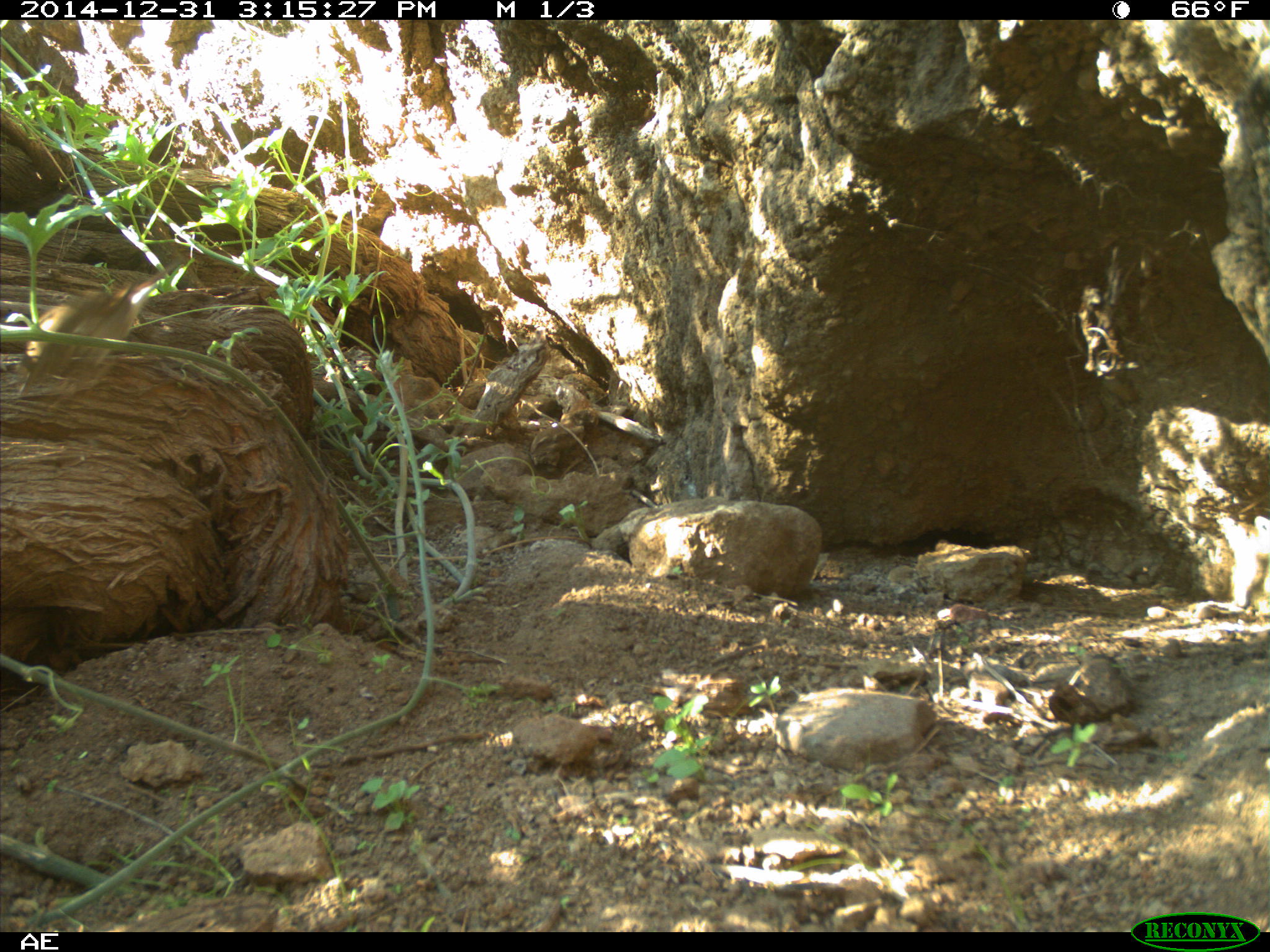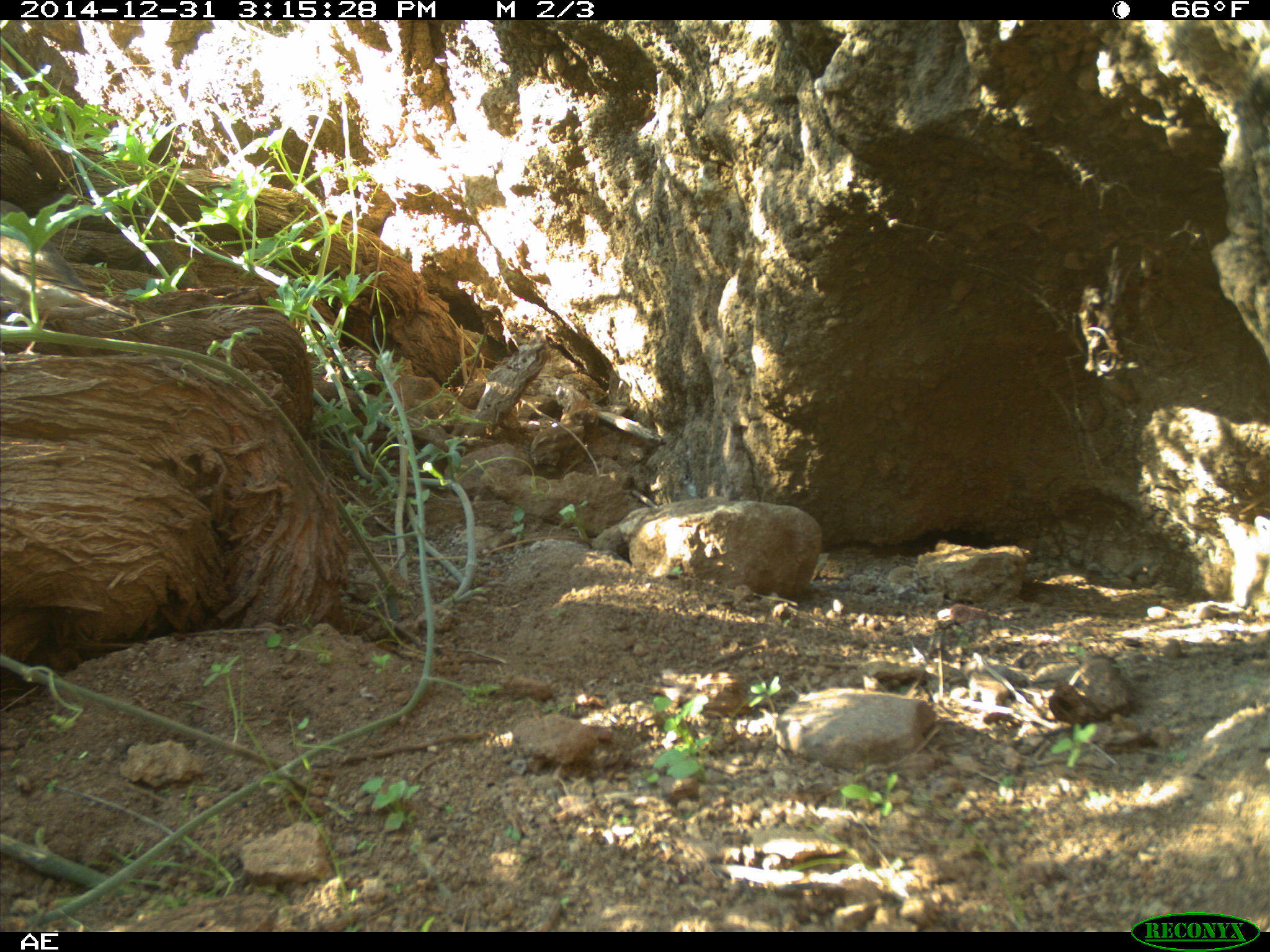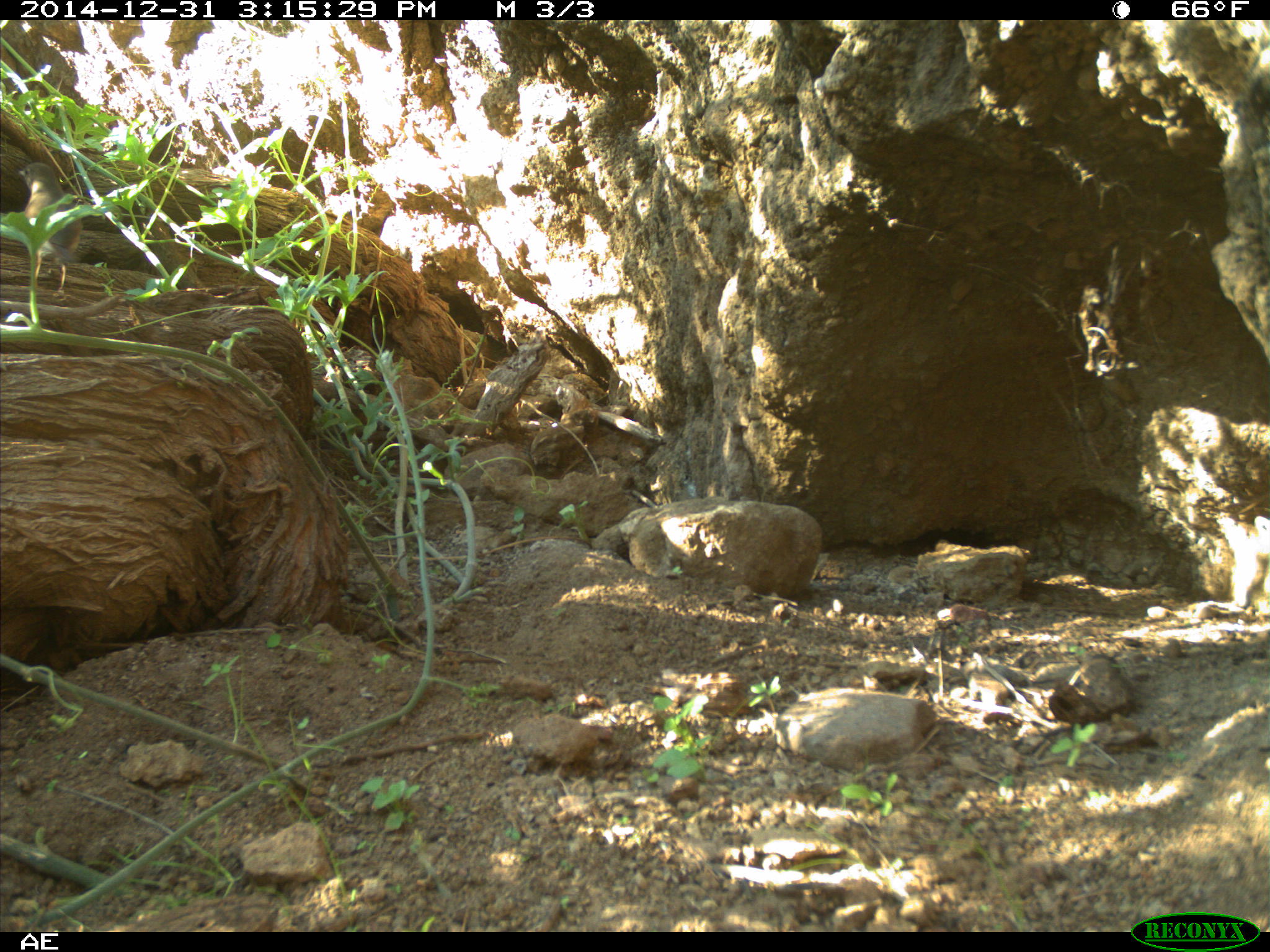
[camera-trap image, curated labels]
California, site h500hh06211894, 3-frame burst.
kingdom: Animalia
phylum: Chordata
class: Aves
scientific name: Aves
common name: bird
Bird (Aves).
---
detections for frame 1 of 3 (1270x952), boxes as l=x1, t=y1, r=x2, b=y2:
bird: l=19, t=257, r=179, b=392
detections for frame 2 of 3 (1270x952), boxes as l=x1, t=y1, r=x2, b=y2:
bird: l=0, t=200, r=137, b=359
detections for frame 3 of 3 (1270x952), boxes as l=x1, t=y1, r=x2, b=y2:
bird: l=17, t=161, r=82, b=301